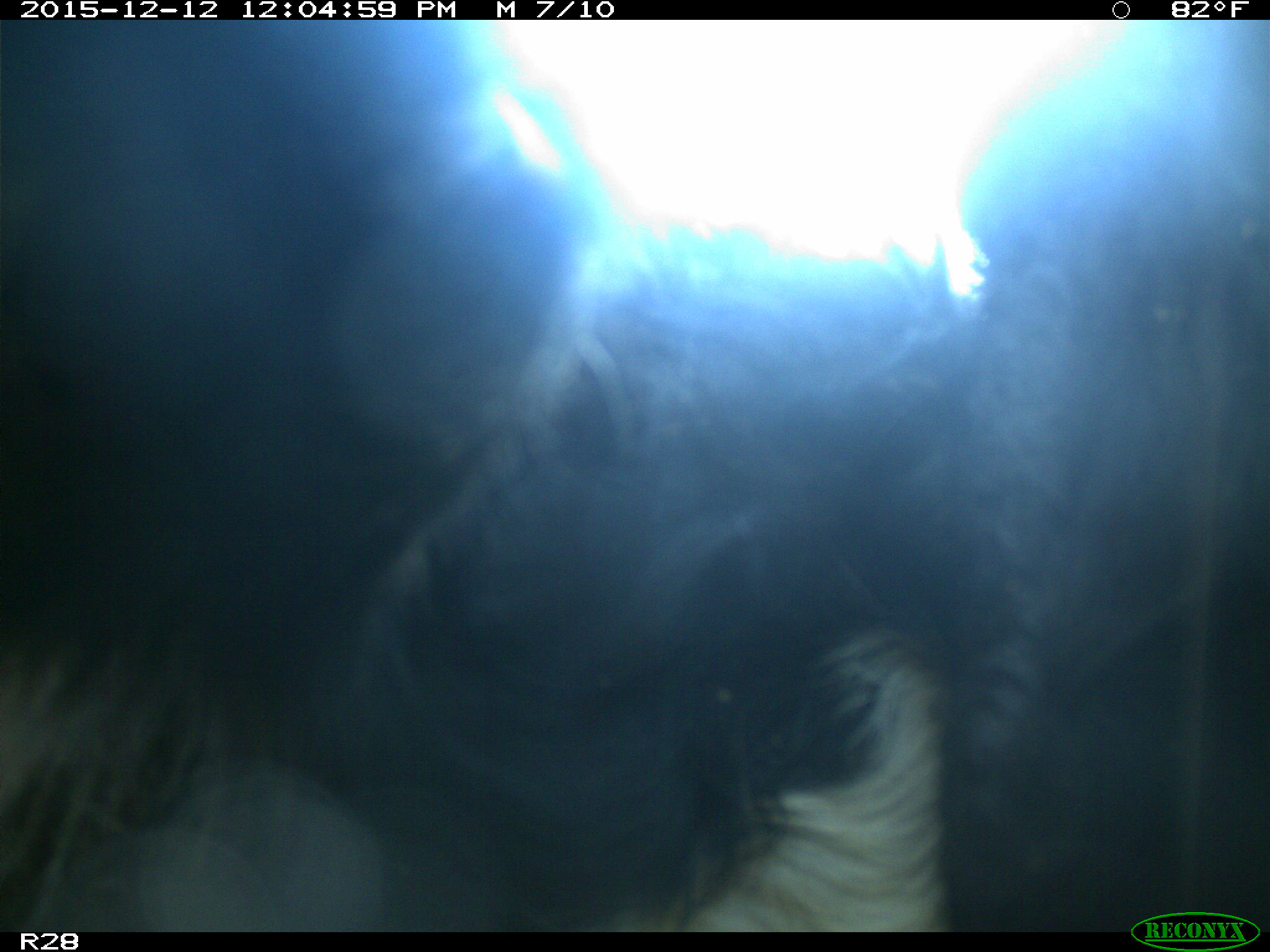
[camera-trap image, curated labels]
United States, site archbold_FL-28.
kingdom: Animalia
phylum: Chordata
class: Mammalia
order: Artiodactyla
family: Bovidae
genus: Bos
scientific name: Bos taurus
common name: domestic cow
Bos taurus (domestic cow).